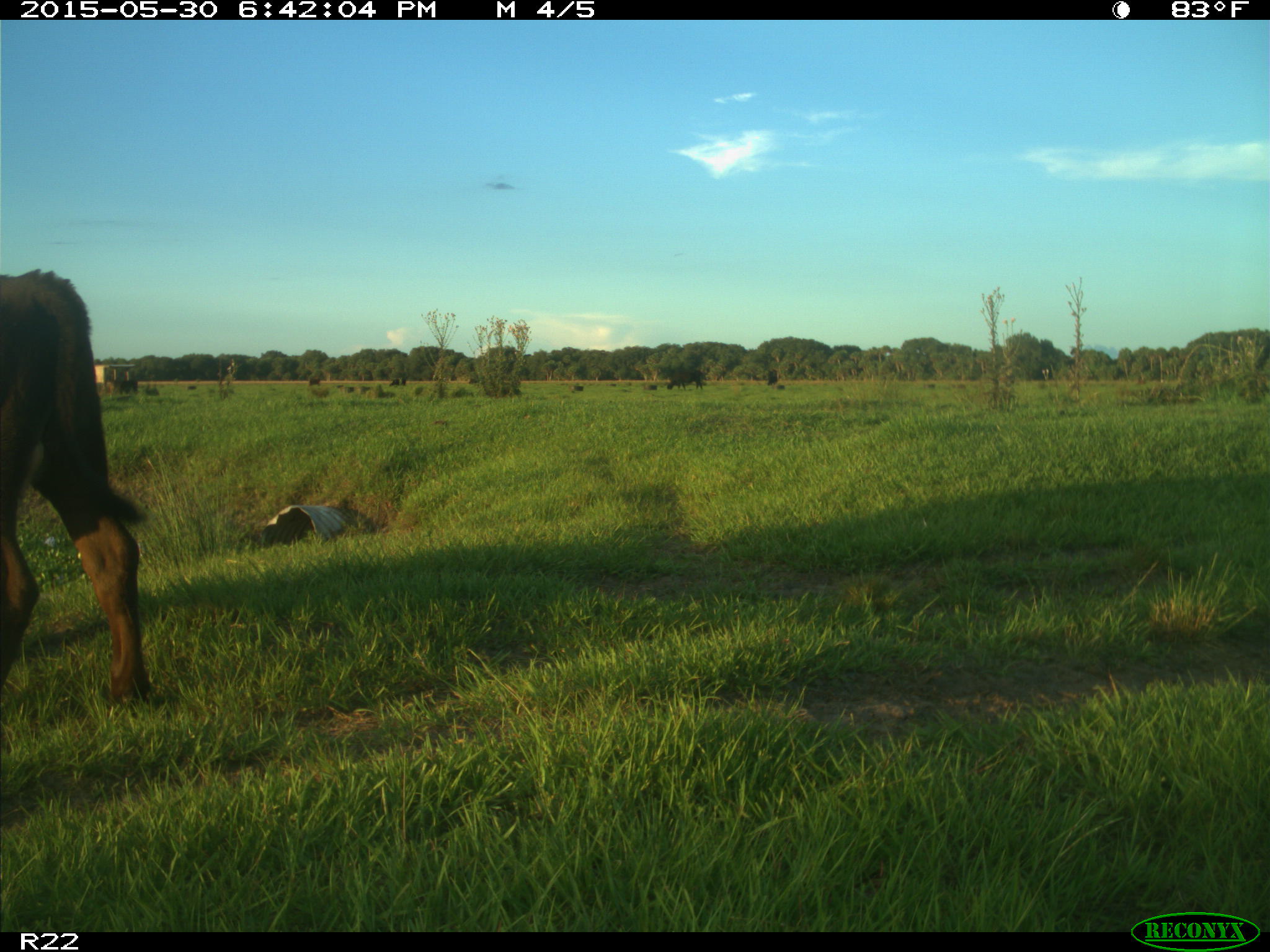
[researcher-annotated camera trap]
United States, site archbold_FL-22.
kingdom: Animalia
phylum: Chordata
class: Mammalia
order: Artiodactyla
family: Bovidae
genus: Bos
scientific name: Bos taurus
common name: domestic cow